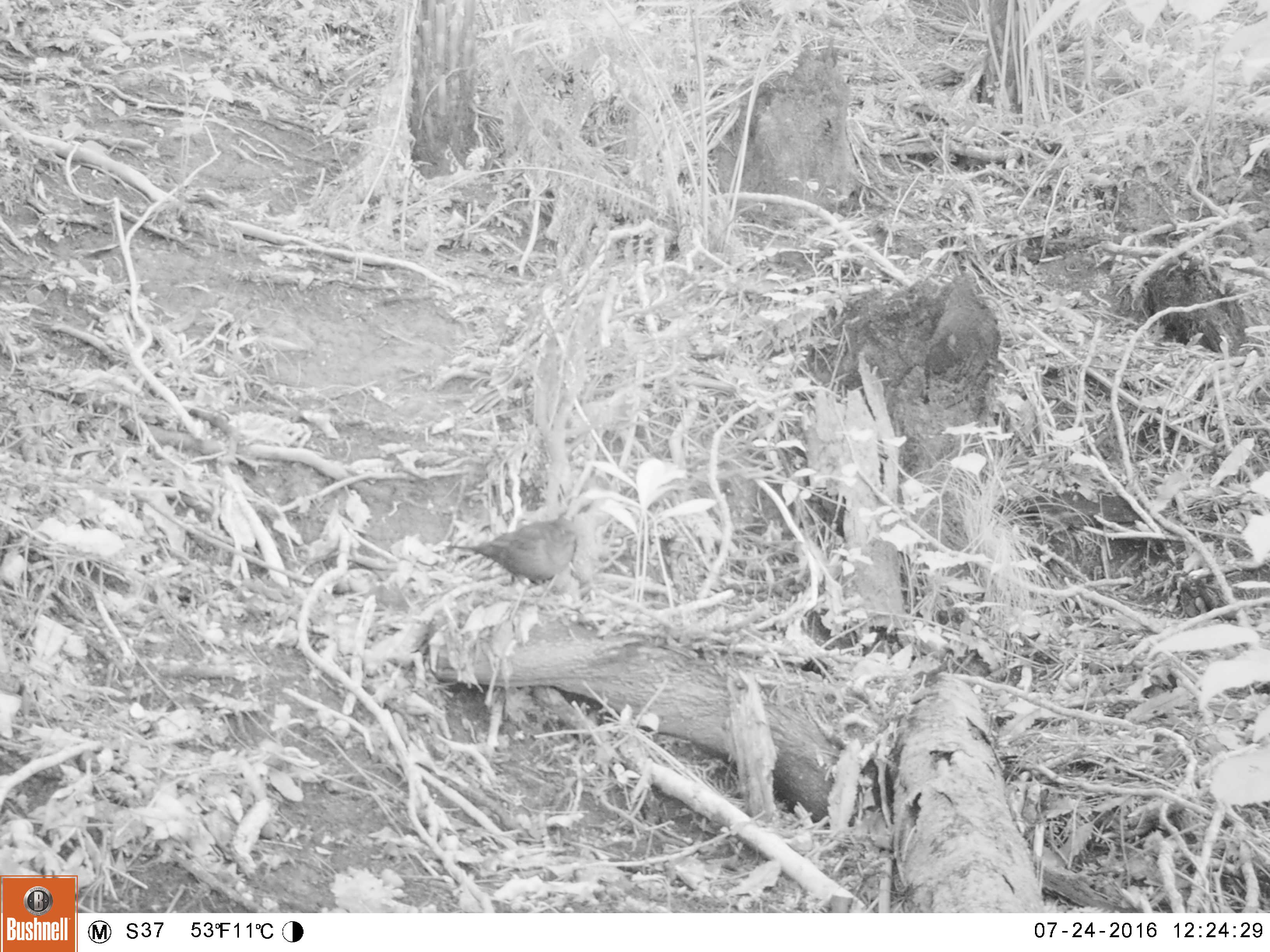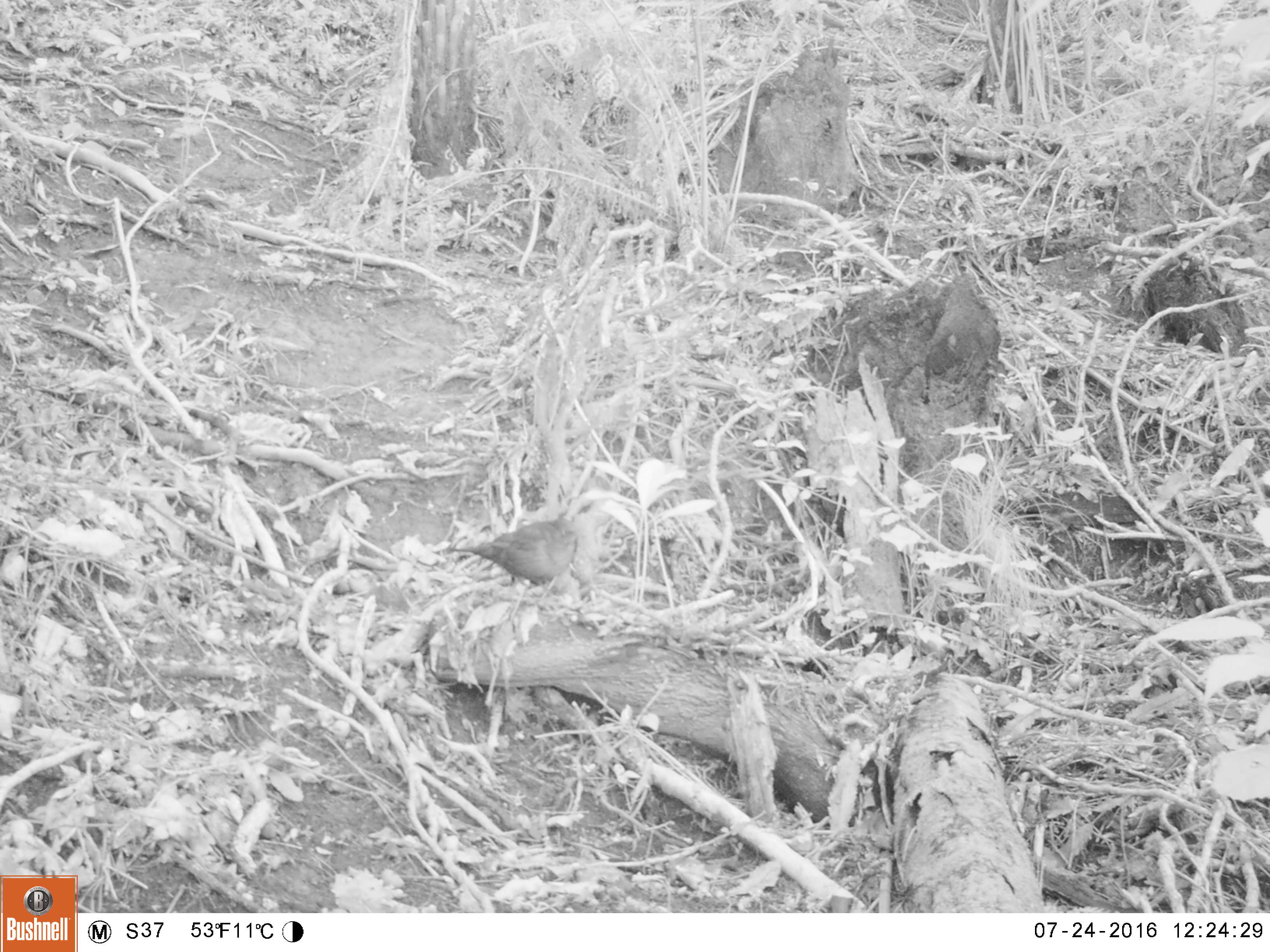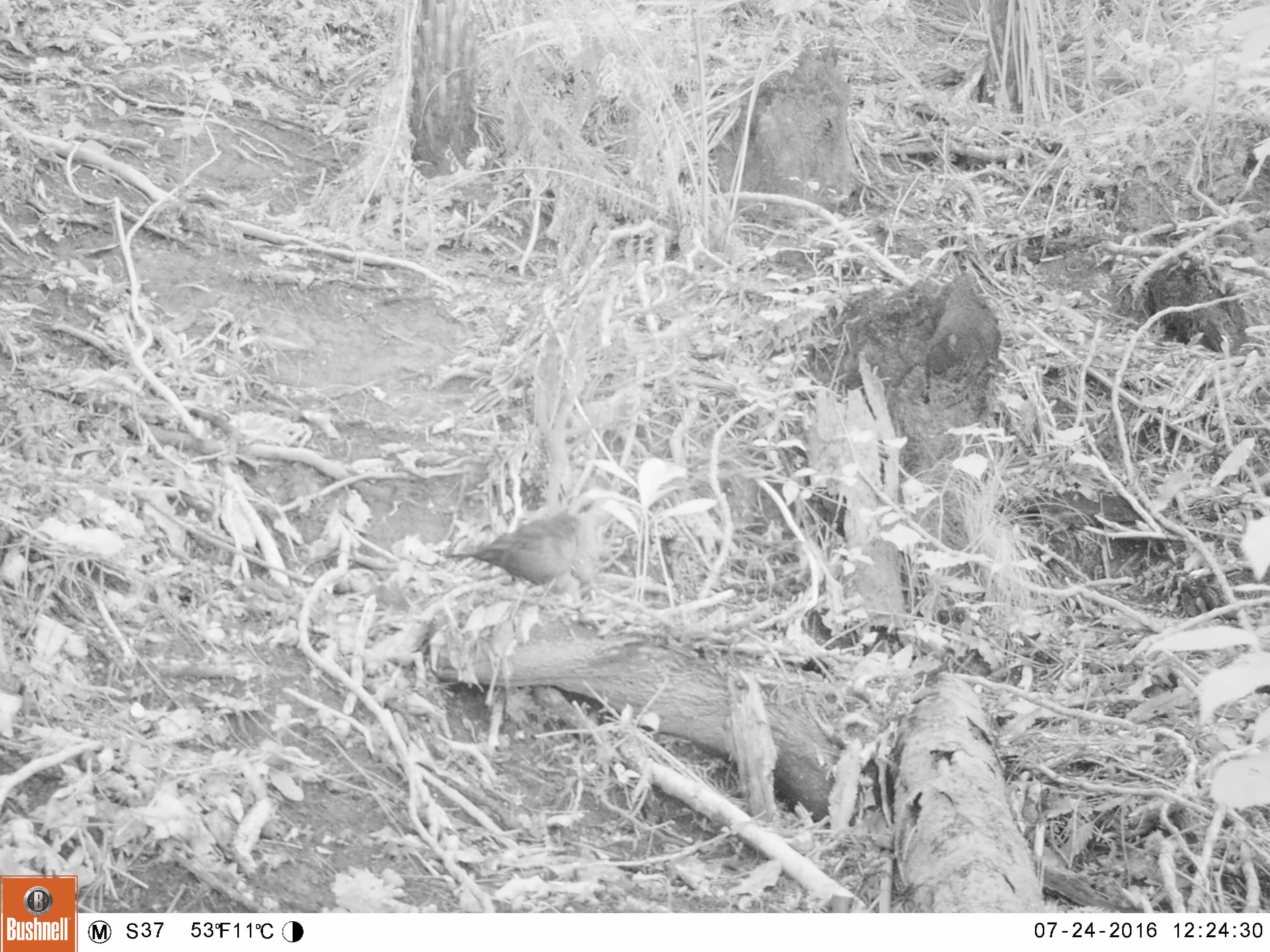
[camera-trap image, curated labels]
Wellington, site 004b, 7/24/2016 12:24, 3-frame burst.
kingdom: Animalia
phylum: Chordata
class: Aves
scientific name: Aves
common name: bird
Bird (Aves).